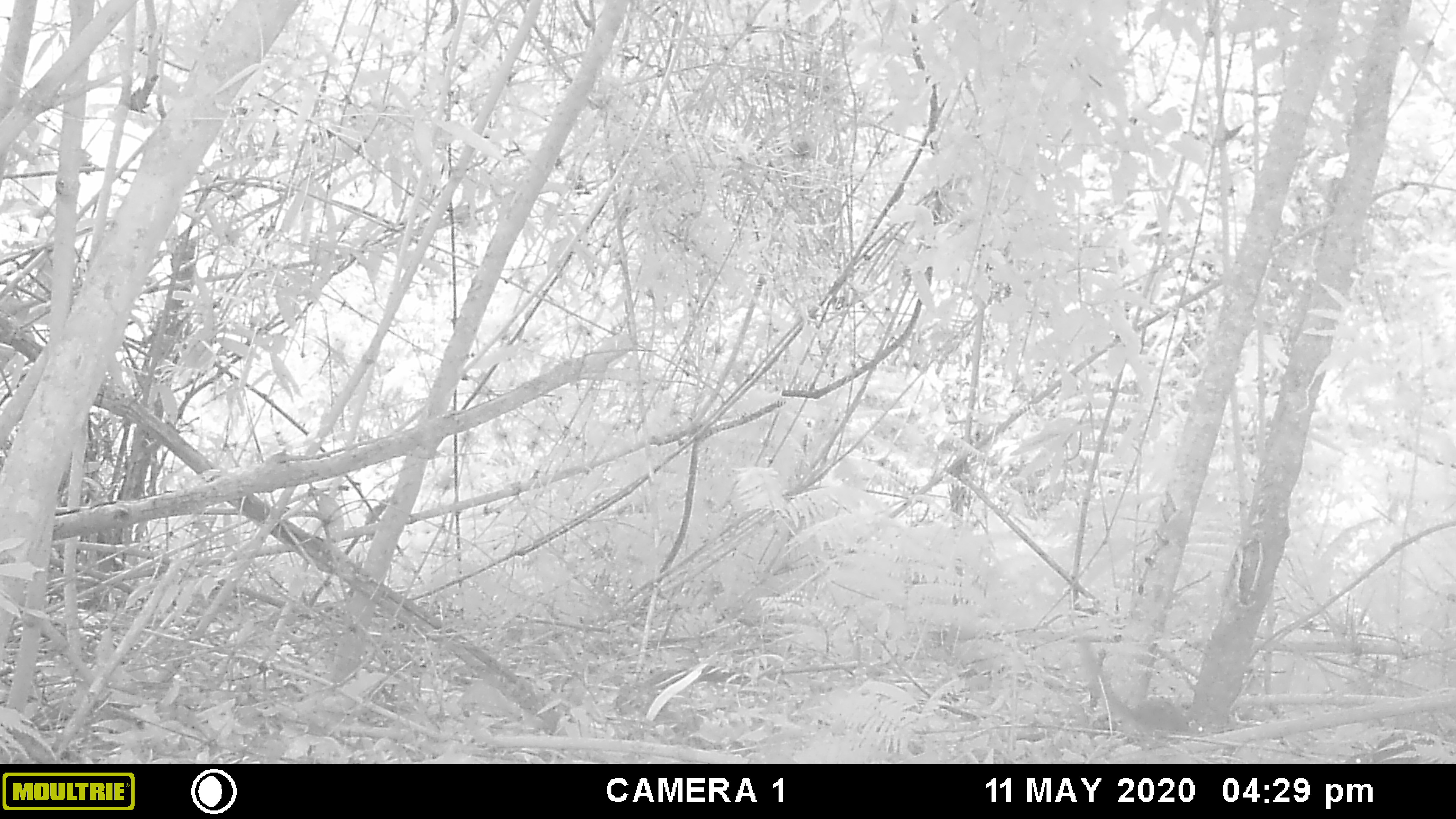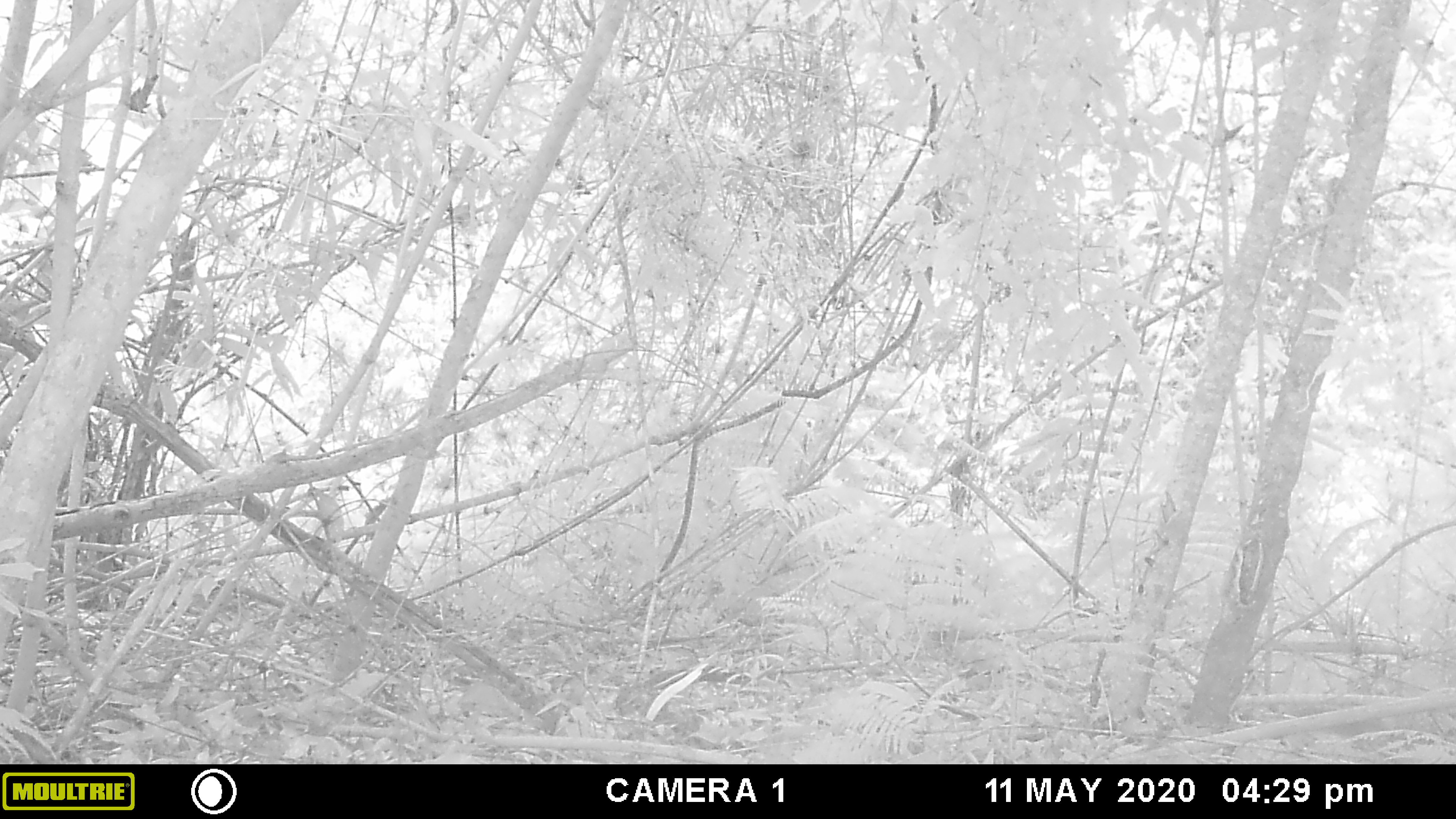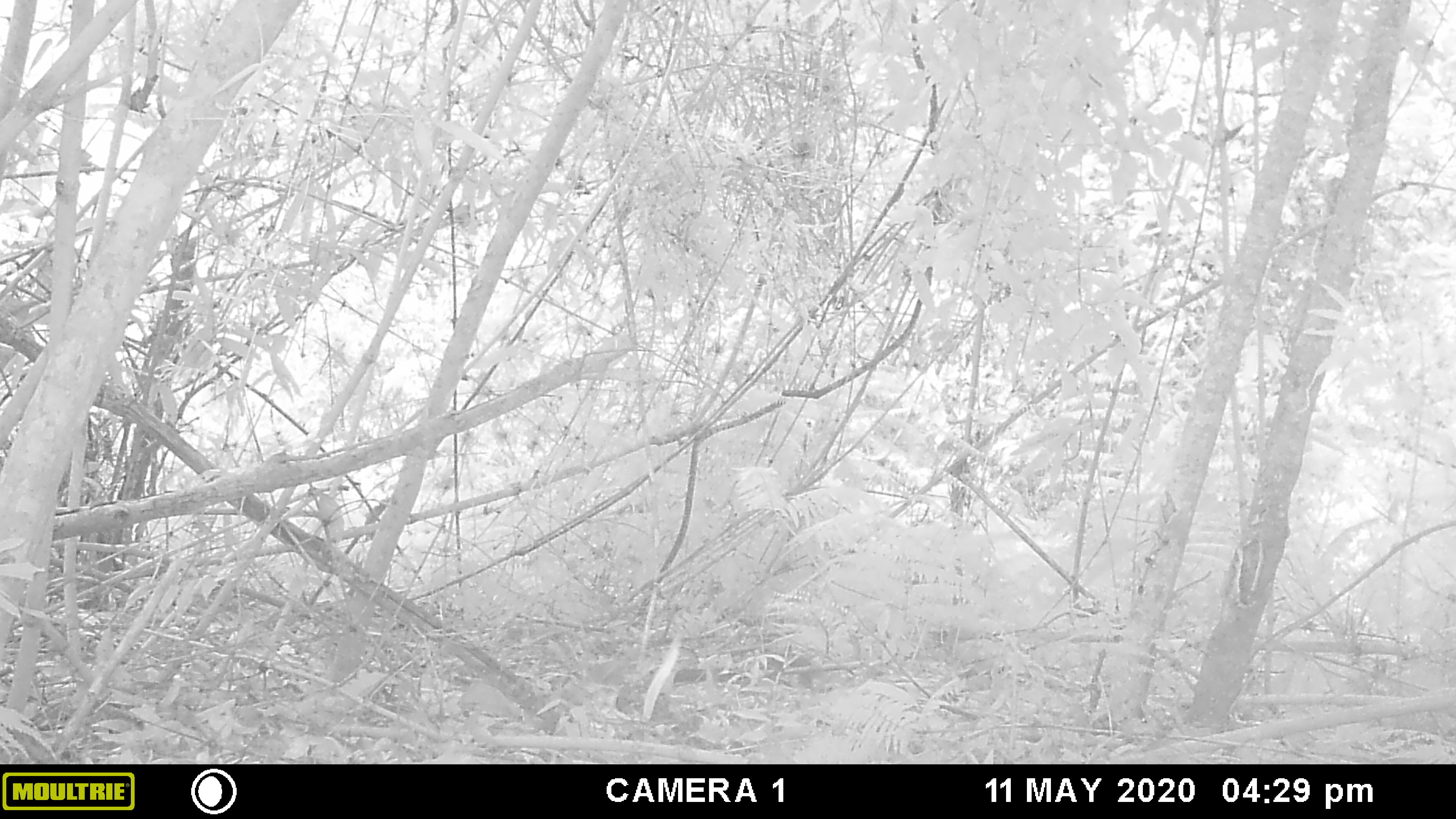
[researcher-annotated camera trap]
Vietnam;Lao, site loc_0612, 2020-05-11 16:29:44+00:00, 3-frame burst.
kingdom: Animalia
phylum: Chordata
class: Mammalia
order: Scandentia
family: Tupaiidae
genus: Tupaia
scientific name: Tupaia belangeri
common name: northern treeshrew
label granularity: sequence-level